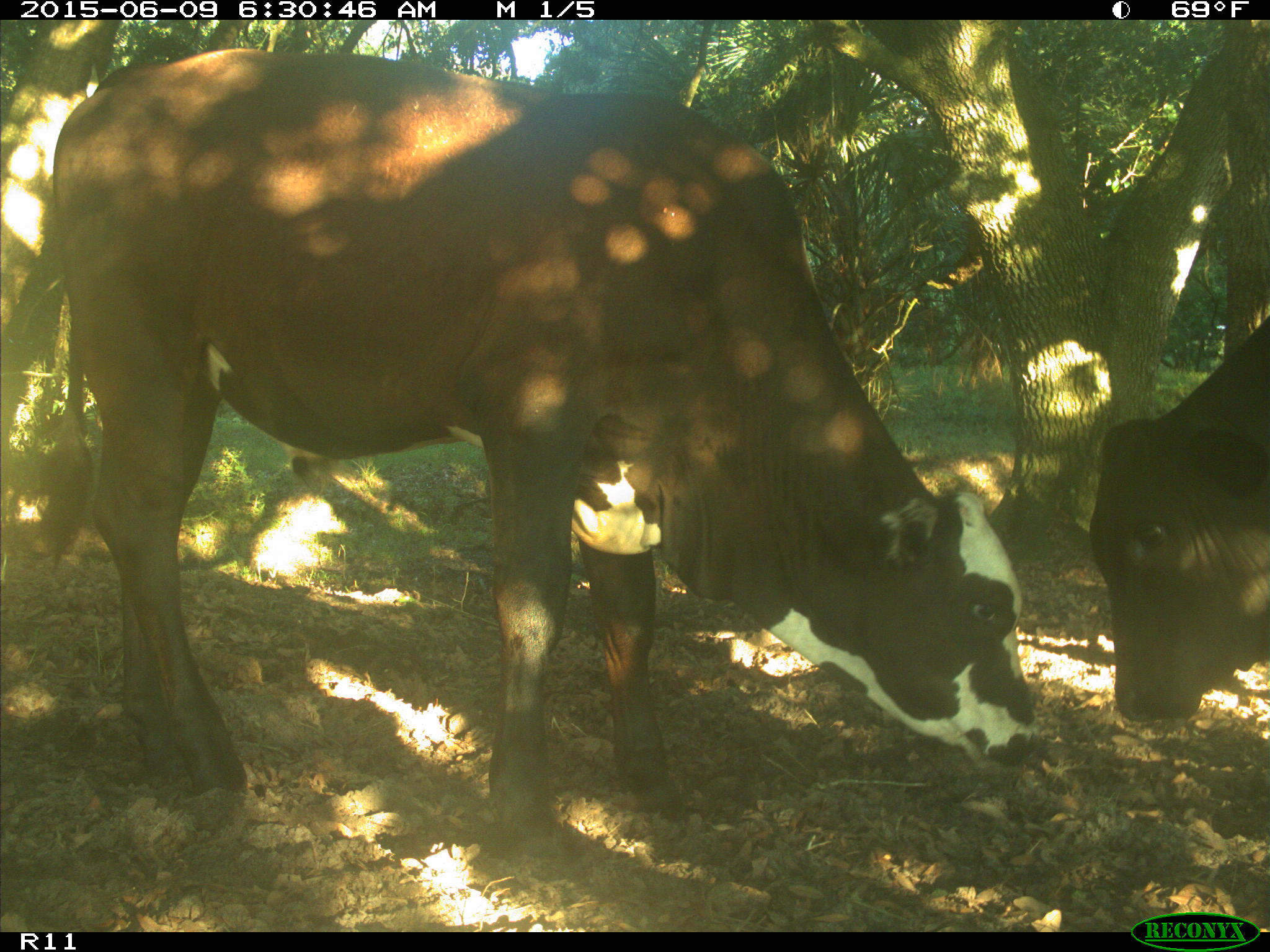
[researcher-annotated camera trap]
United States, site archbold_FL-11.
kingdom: Animalia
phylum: Chordata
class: Mammalia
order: Artiodactyla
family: Bovidae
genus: Bos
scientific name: Bos taurus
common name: domestic cow